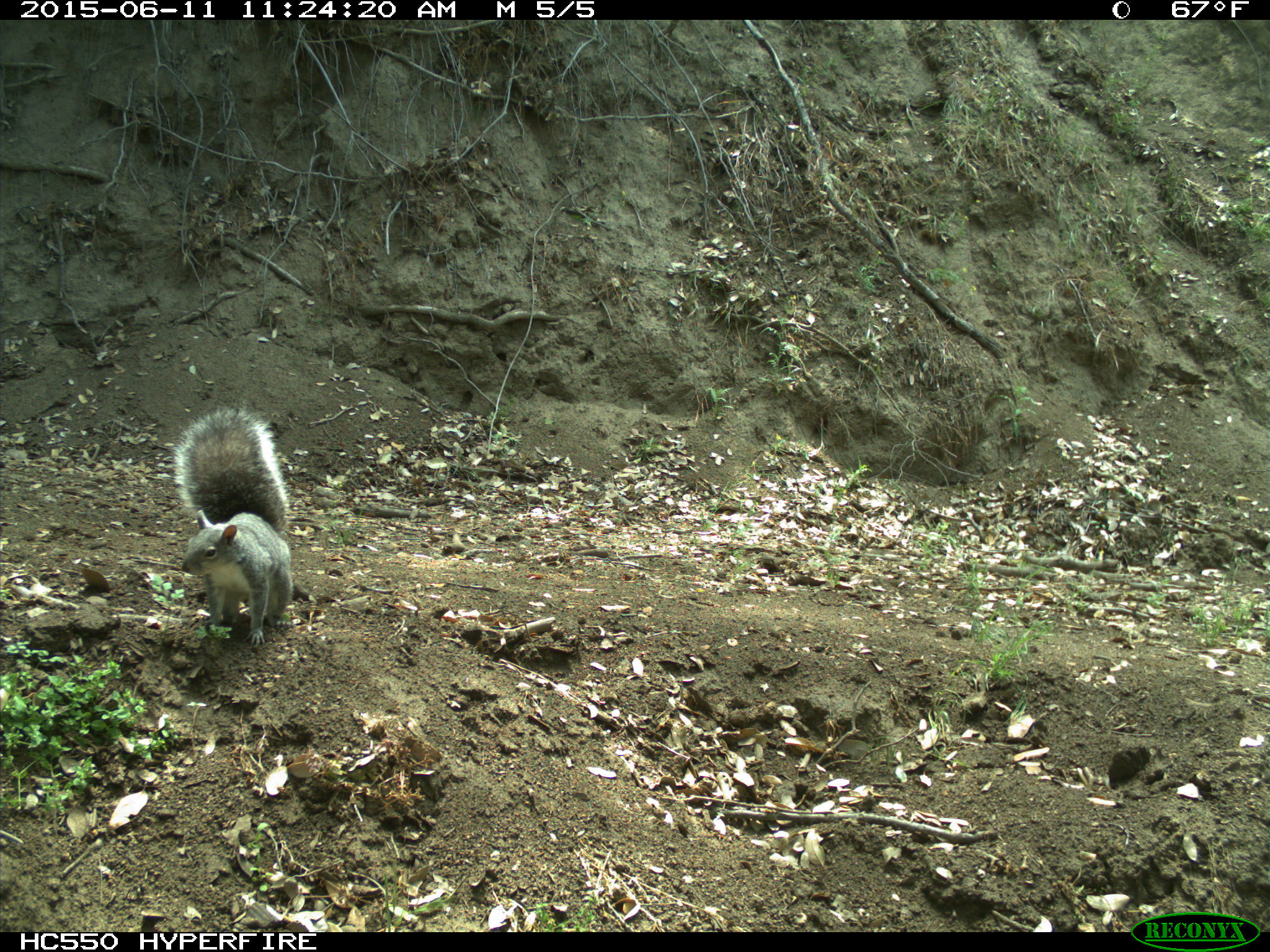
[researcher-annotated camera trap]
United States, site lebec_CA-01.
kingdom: Animalia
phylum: Chordata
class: Mammalia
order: Rodentia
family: Sciuridae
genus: Sciurus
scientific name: Sciurus carolinensis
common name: eastern gray squirrel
Sciurus carolinensis (eastern gray squirrel).